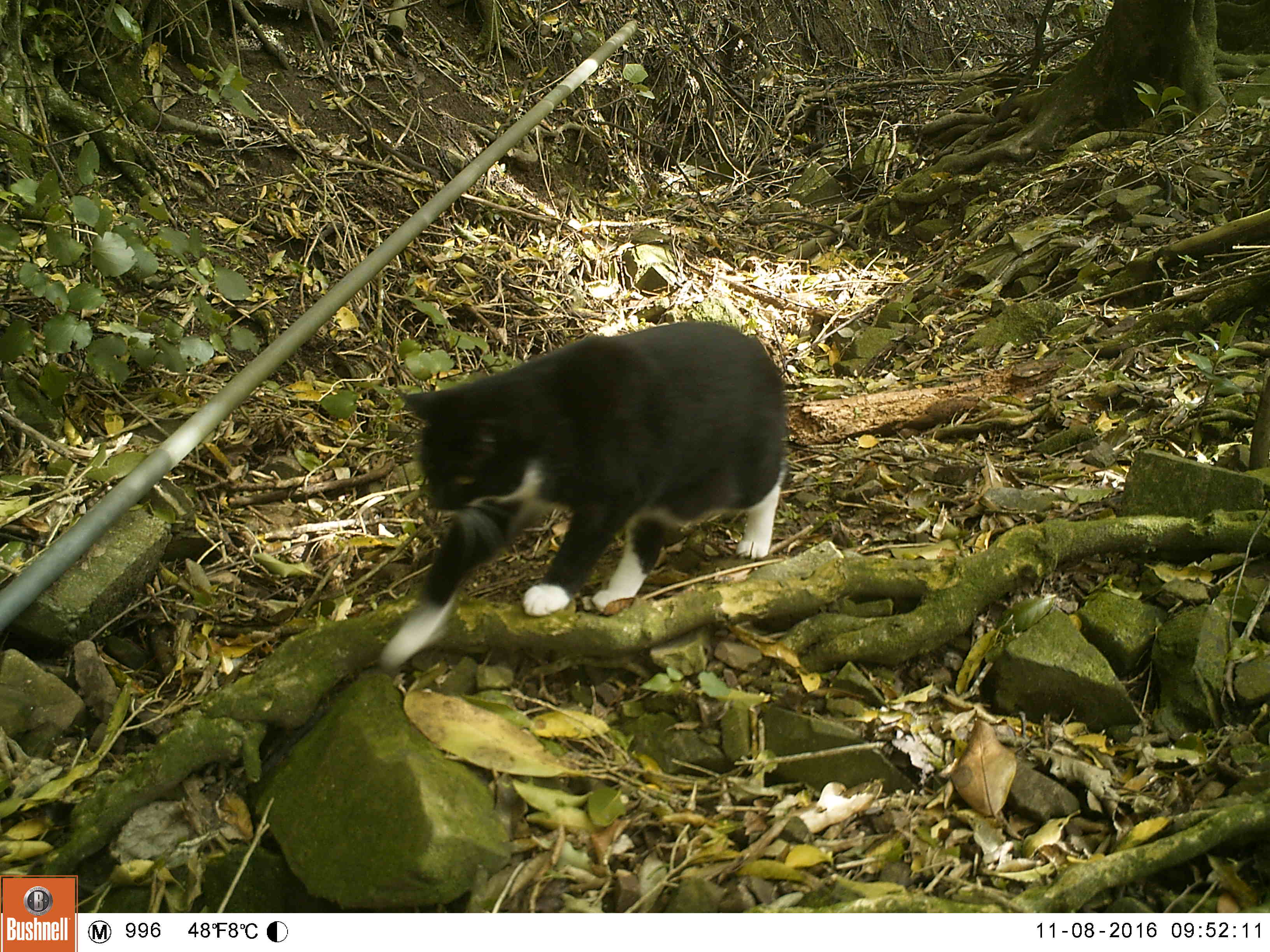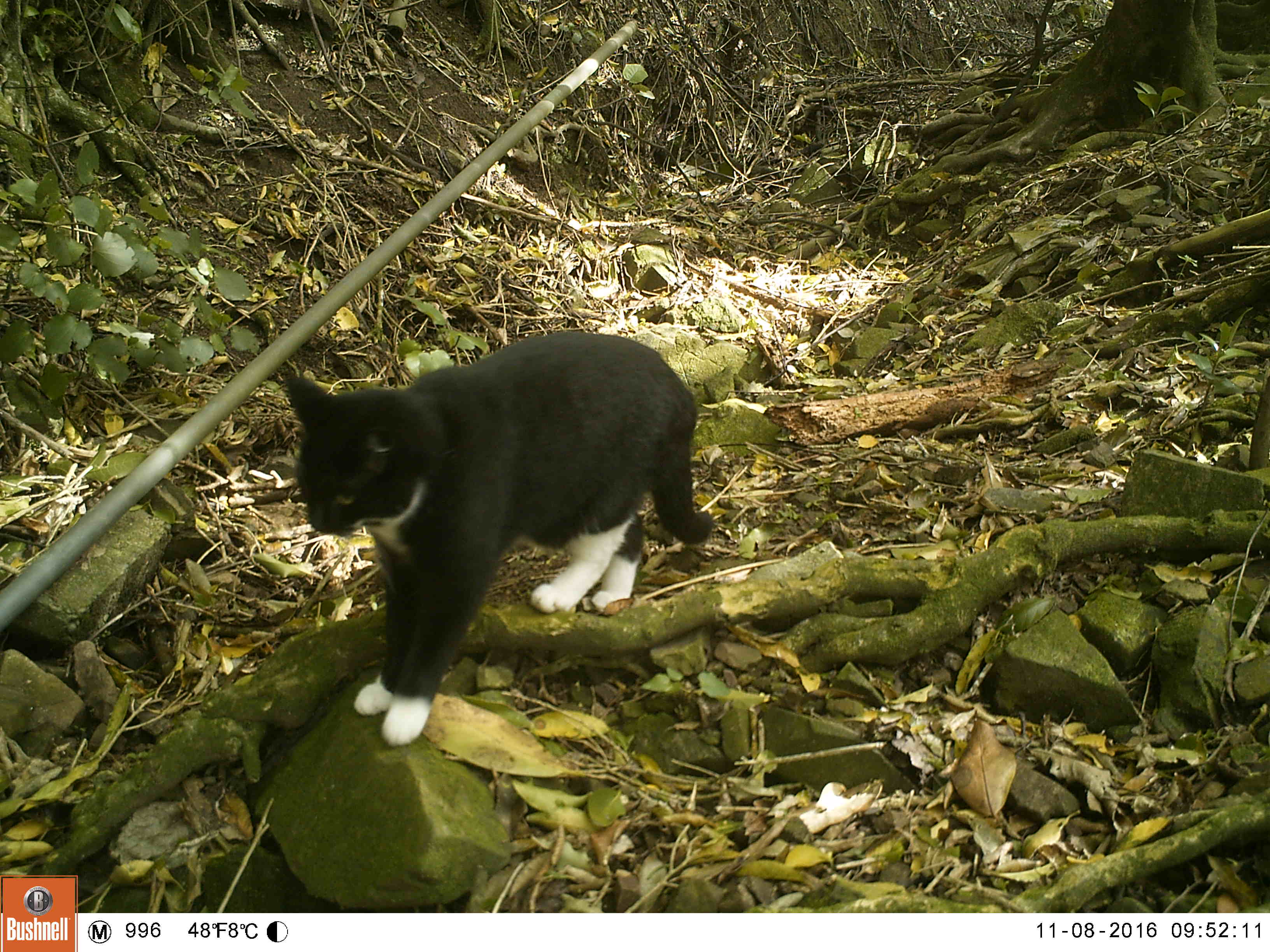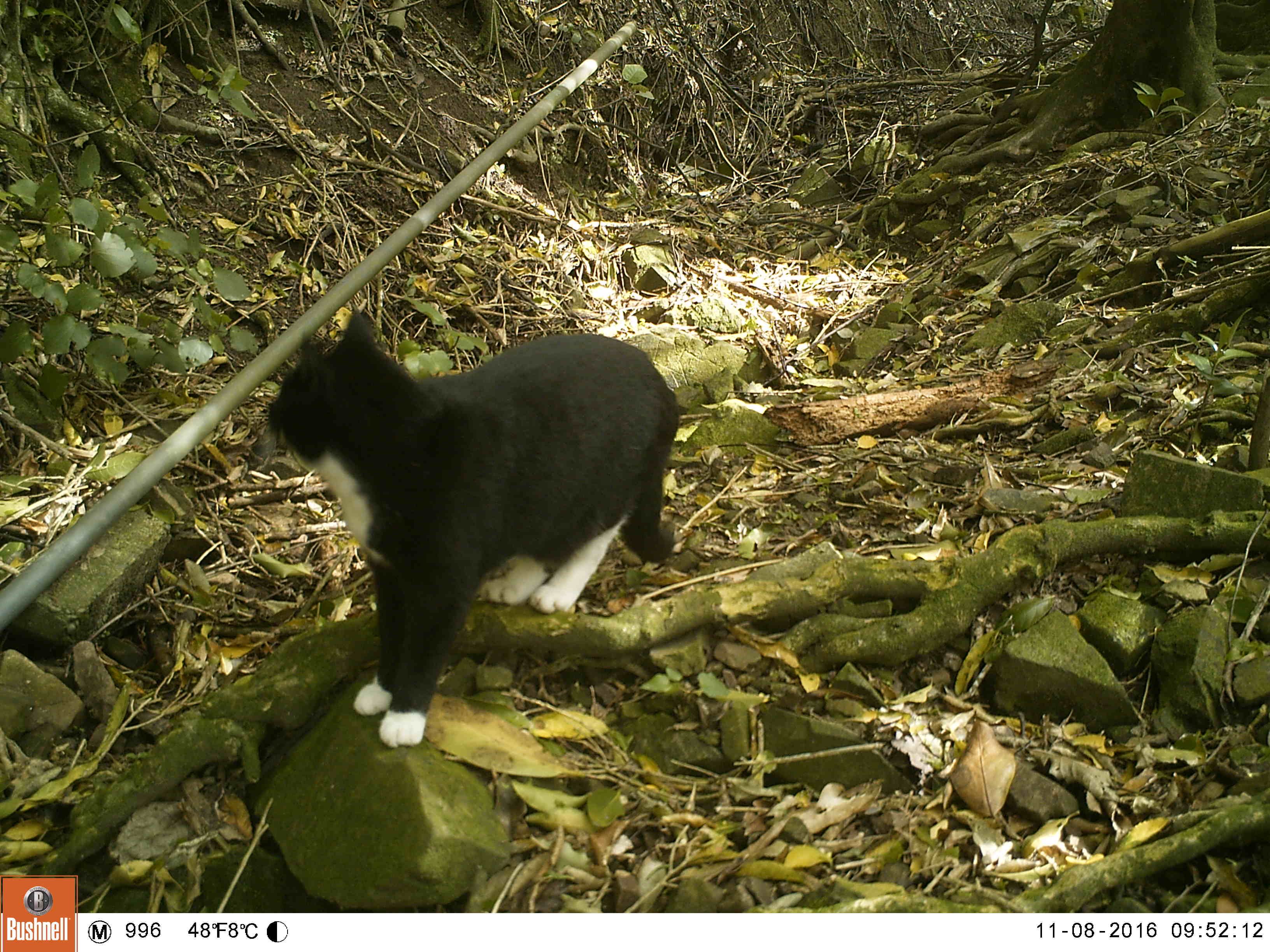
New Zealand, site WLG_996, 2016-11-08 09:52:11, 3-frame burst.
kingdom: Animalia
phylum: Chordata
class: Mammalia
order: Carnivora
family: Felidae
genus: Felis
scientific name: Felis catus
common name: domestic cat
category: cat